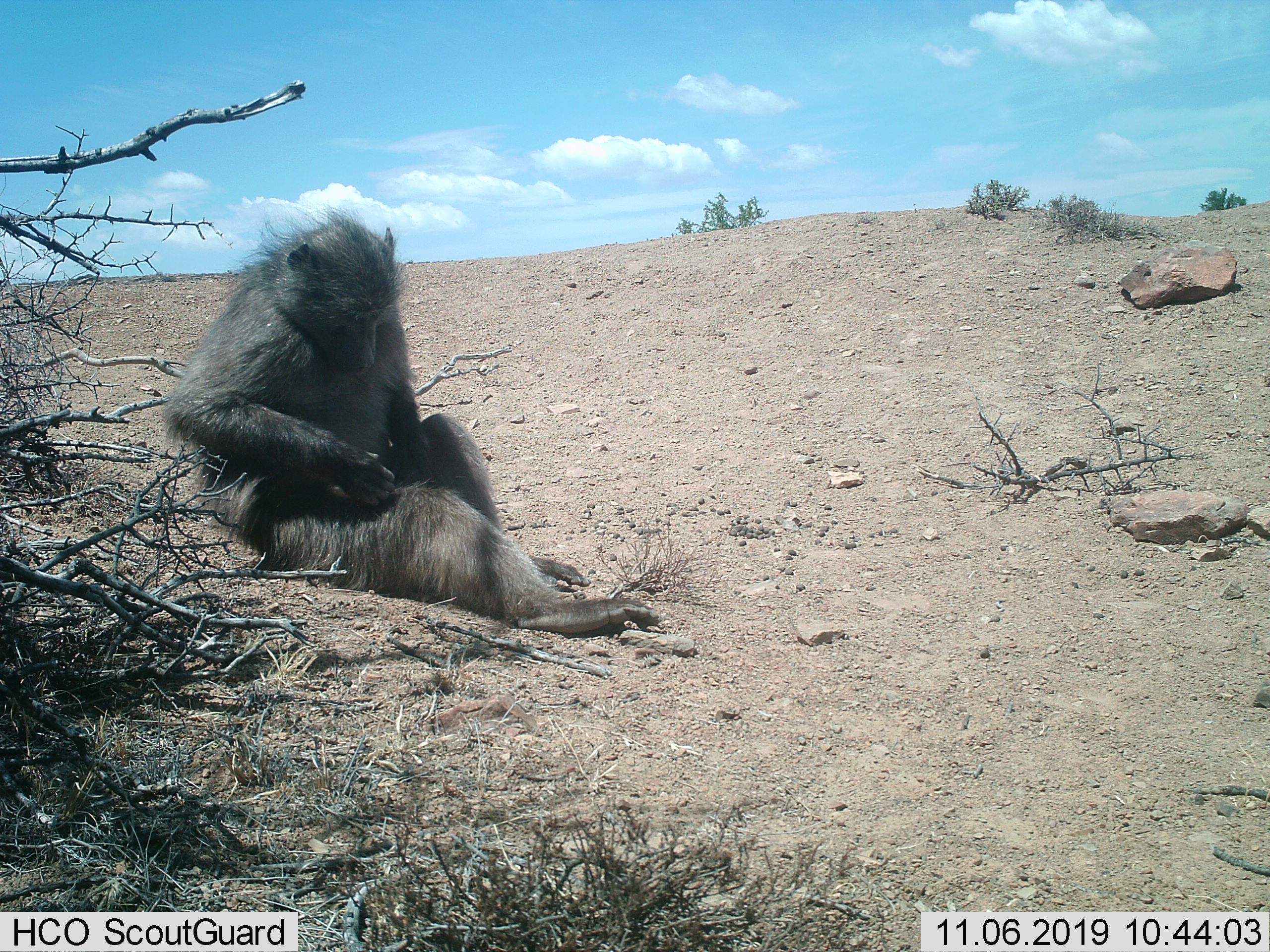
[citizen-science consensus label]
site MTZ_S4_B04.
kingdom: Animalia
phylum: Chordata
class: Mammalia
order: Primates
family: Cercopithecidae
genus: Papio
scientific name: Papio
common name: baboon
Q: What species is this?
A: Baboon (Papio).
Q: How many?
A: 1.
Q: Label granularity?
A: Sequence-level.